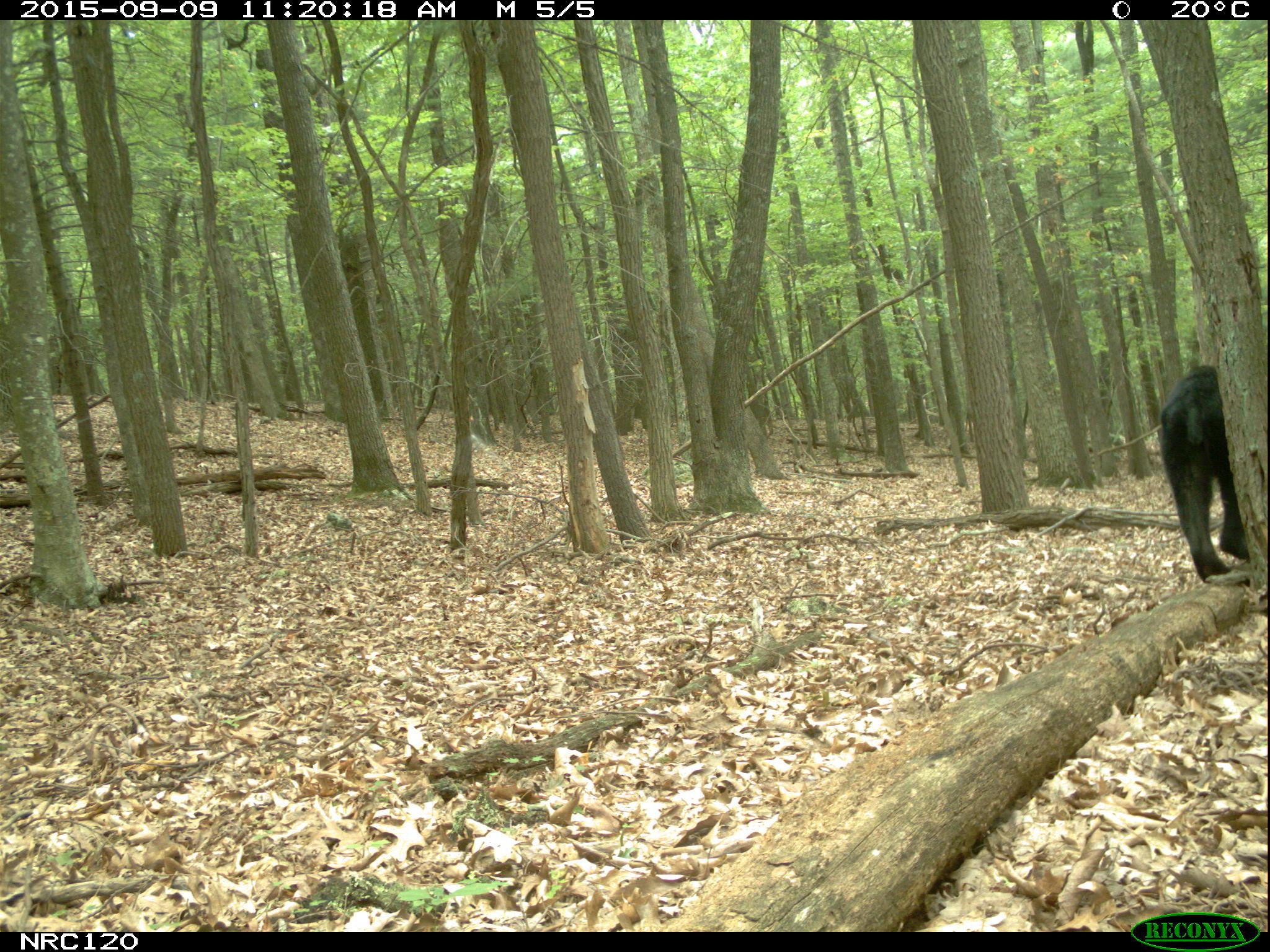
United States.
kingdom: Animalia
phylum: Chordata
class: Mammalia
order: Carnivora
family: Ursidae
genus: Ursus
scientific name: Ursus americanus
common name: american black bear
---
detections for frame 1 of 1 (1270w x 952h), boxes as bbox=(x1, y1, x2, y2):
American Black Bear: bbox=(1155, 359, 1244, 586)